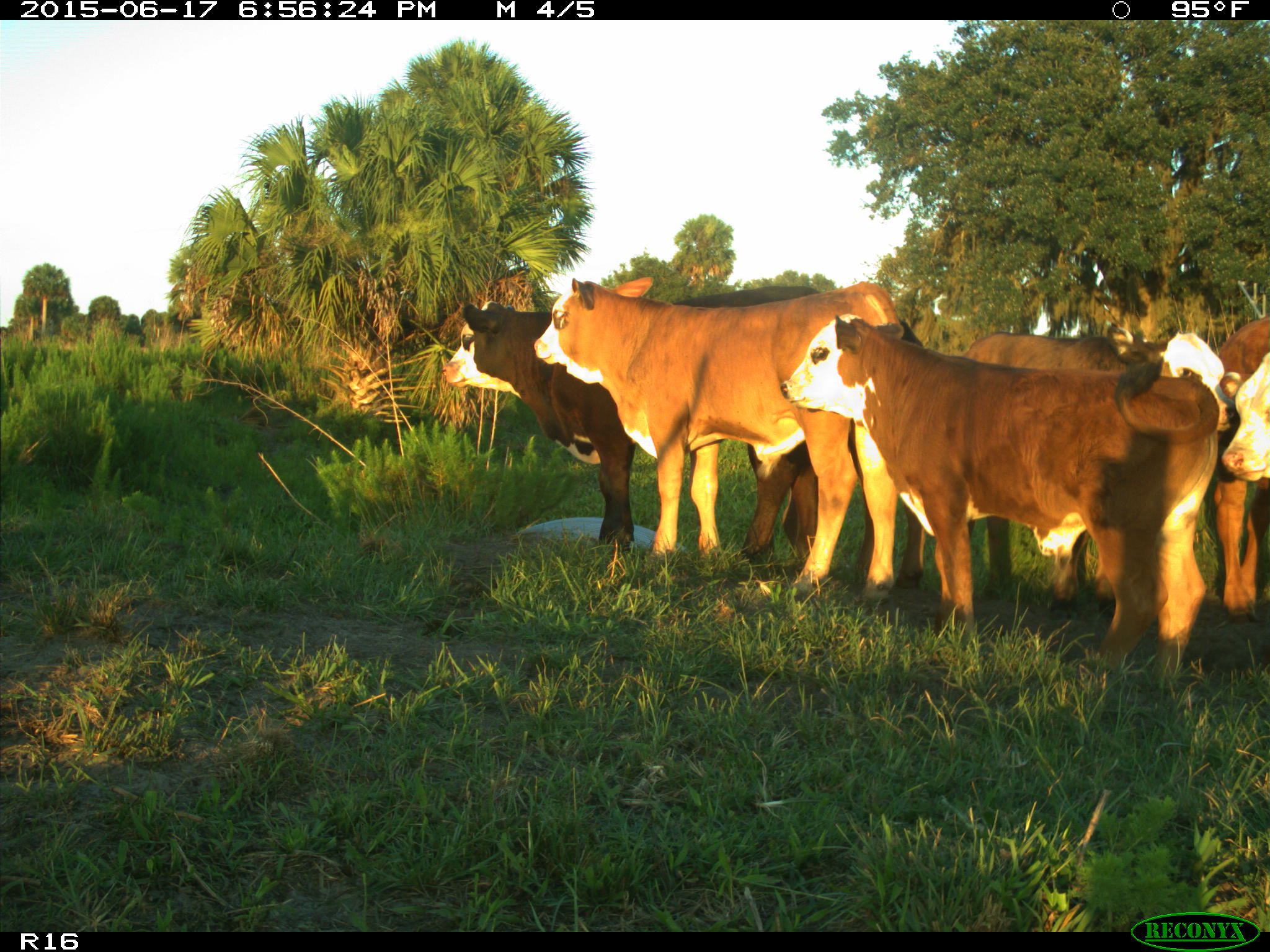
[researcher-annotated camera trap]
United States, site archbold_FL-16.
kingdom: Animalia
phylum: Chordata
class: Mammalia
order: Artiodactyla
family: Bovidae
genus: Bos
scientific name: Bos taurus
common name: domestic cow